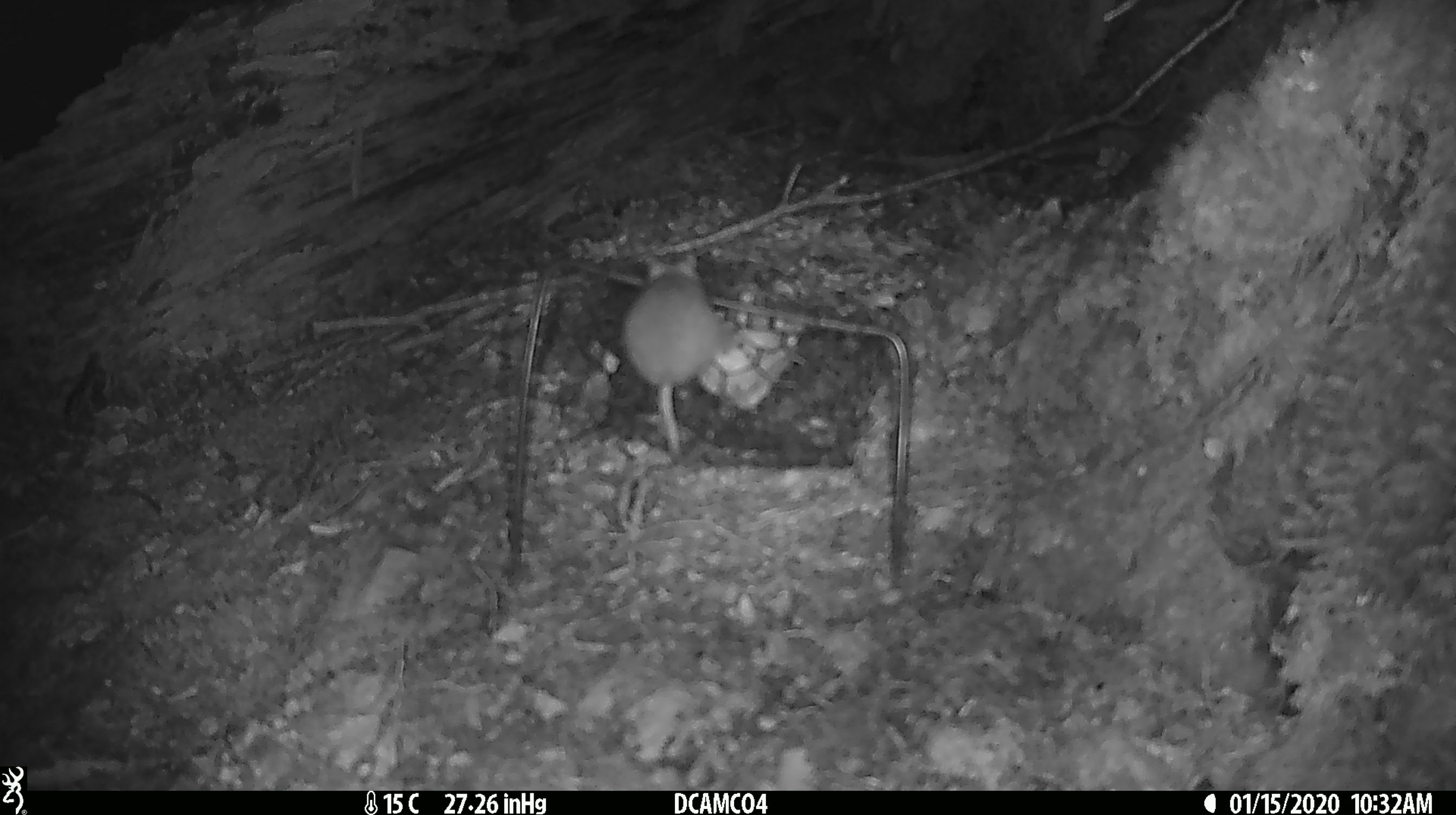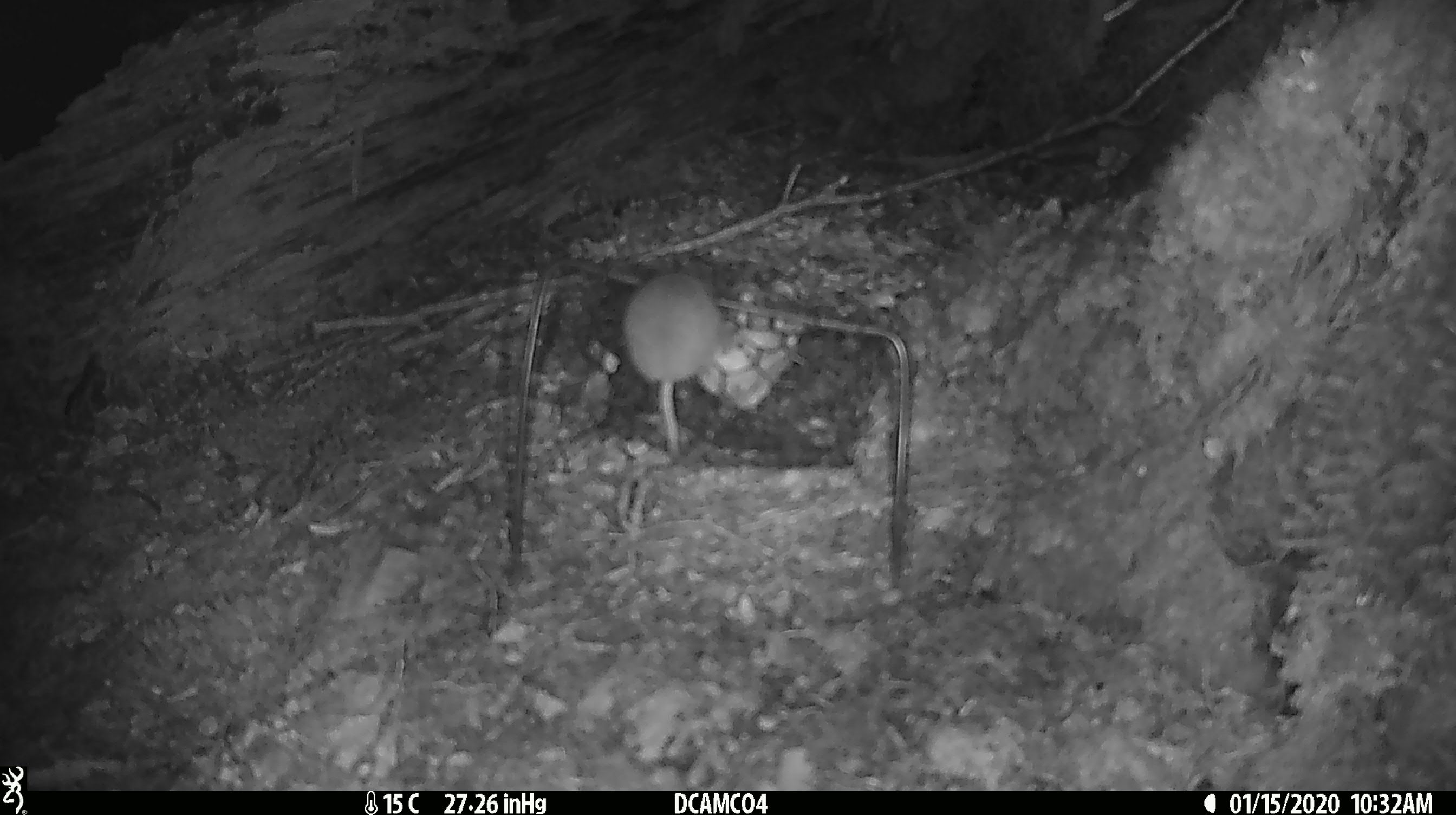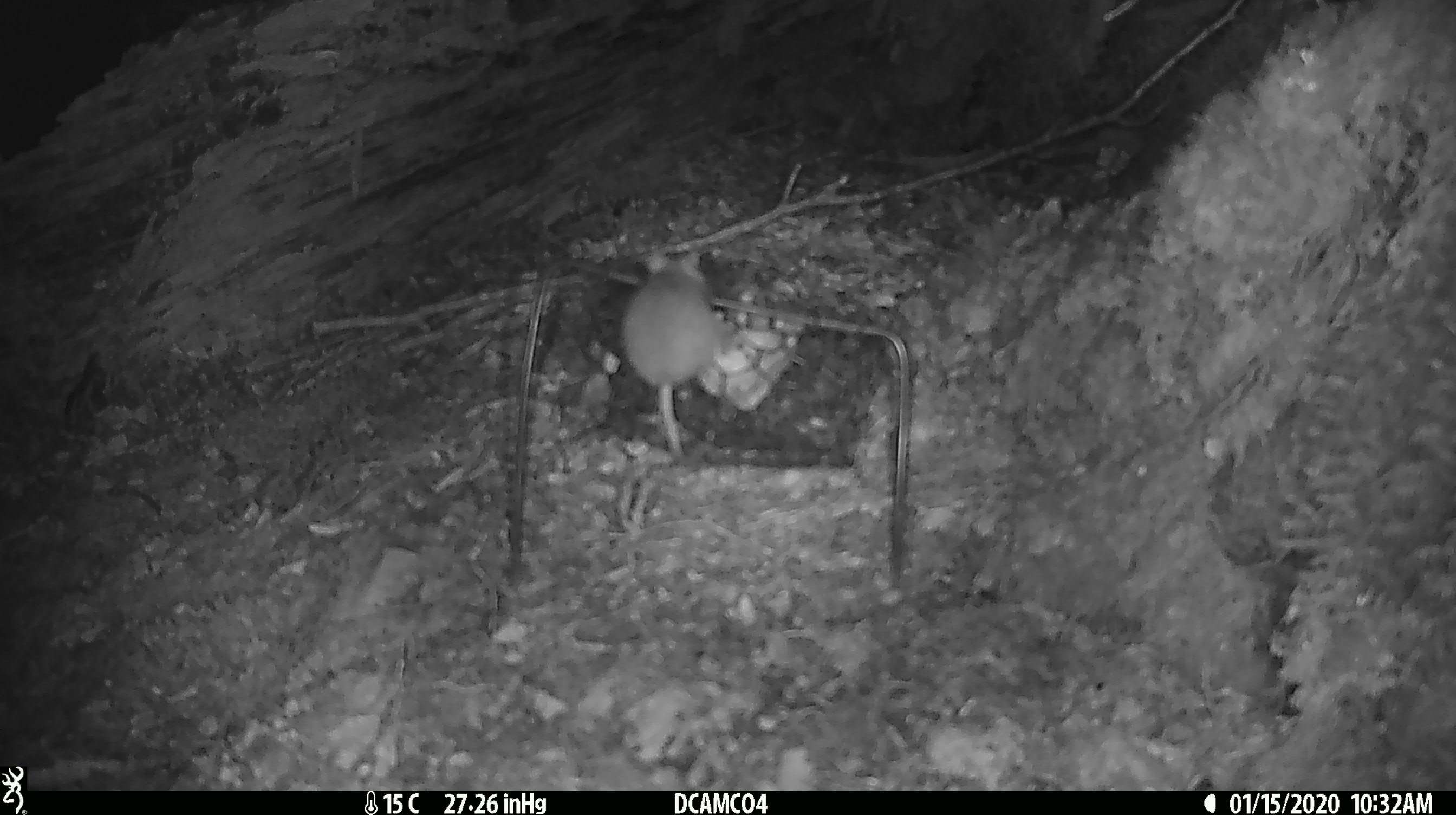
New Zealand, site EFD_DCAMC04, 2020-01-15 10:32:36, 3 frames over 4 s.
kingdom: Animalia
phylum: Chordata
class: Mammalia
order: Rodentia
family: Muridae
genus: Mus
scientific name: Mus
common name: mouse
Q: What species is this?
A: Mouse (Mus).